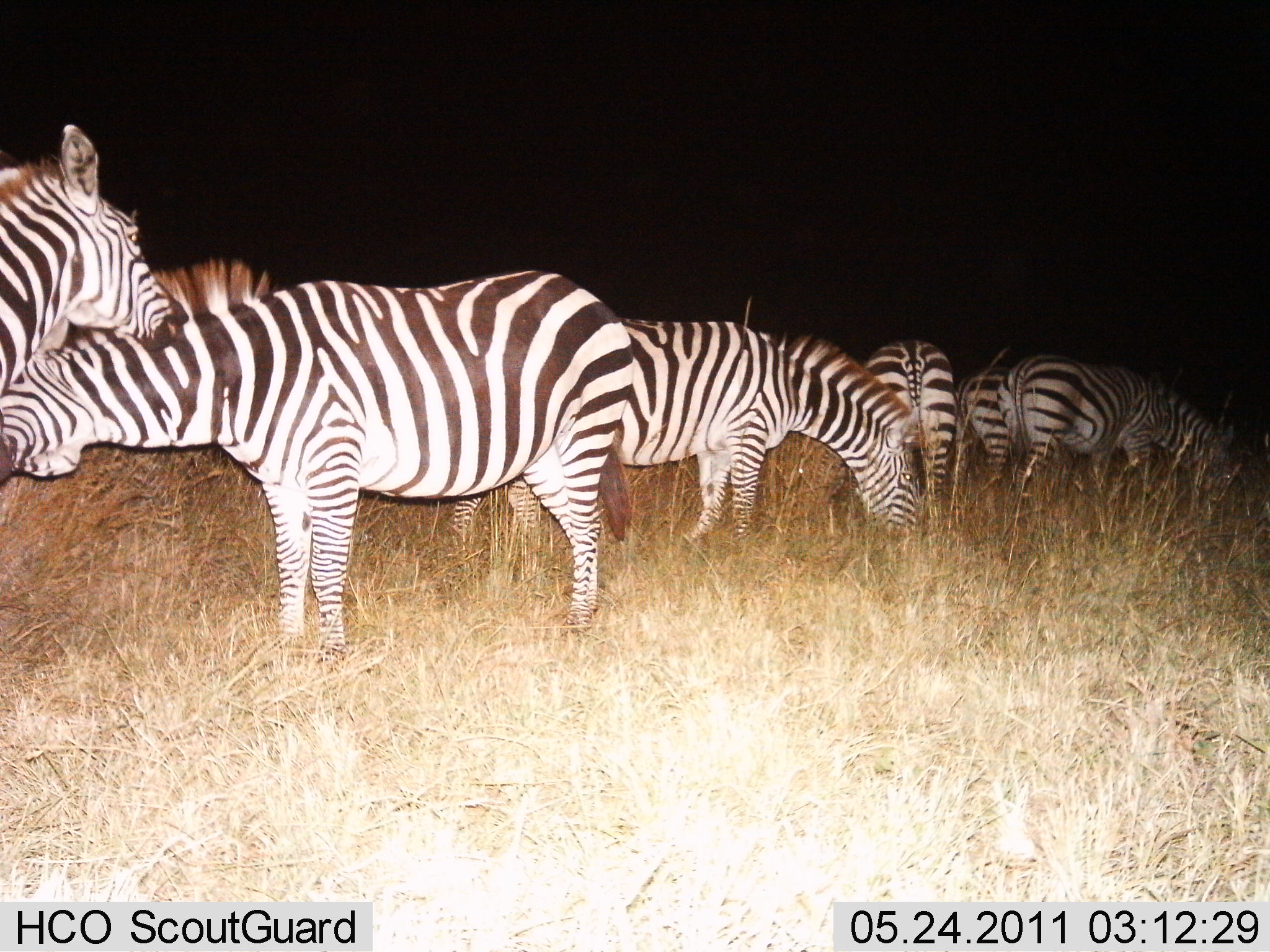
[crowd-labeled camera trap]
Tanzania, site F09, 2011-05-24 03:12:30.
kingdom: Animalia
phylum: Chordata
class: Mammalia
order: Perissodactyla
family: Equidae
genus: Equus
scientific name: Equus quagga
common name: plains zebra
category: zebra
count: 6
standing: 30%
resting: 0%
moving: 0%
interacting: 40%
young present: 0%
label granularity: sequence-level